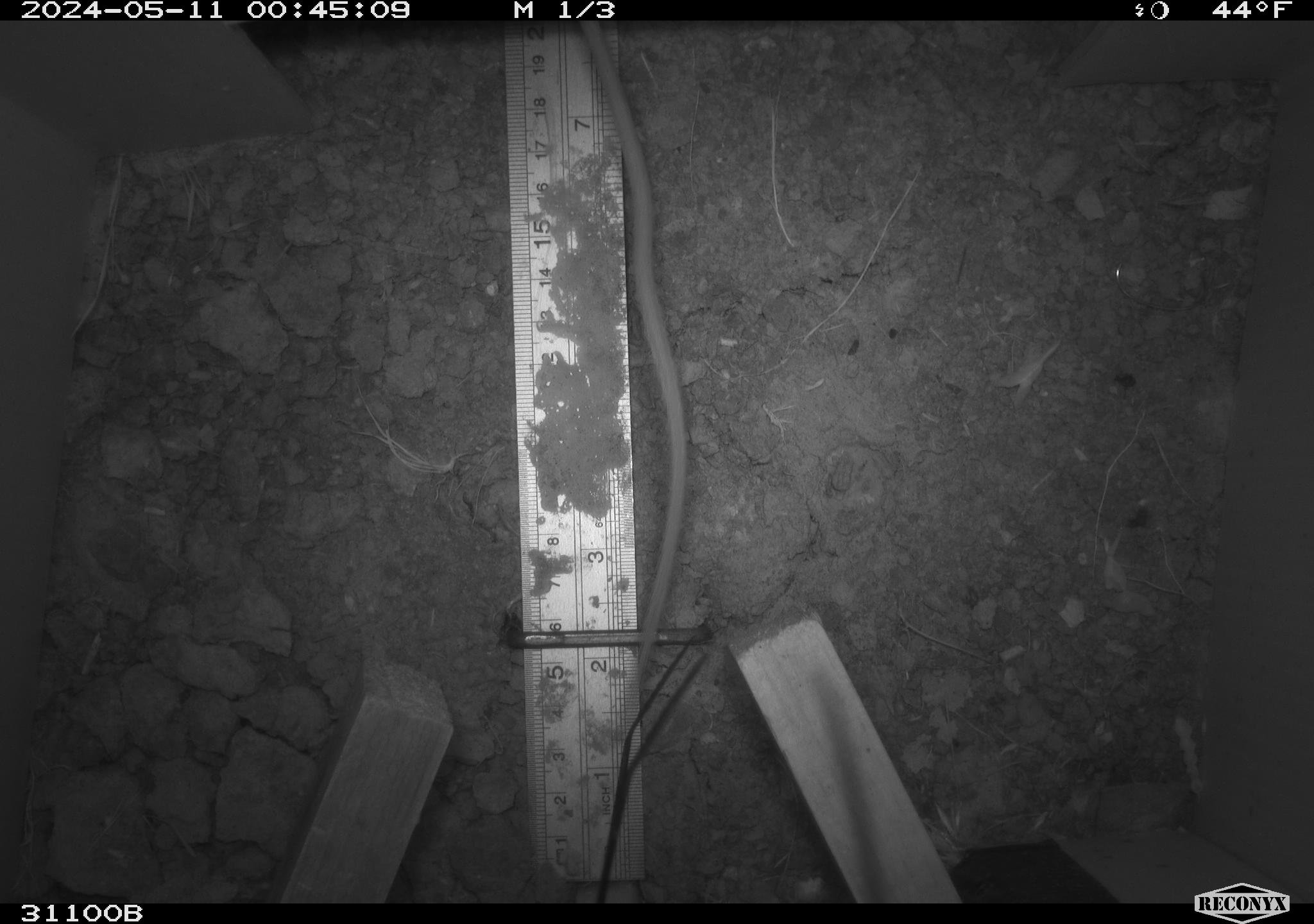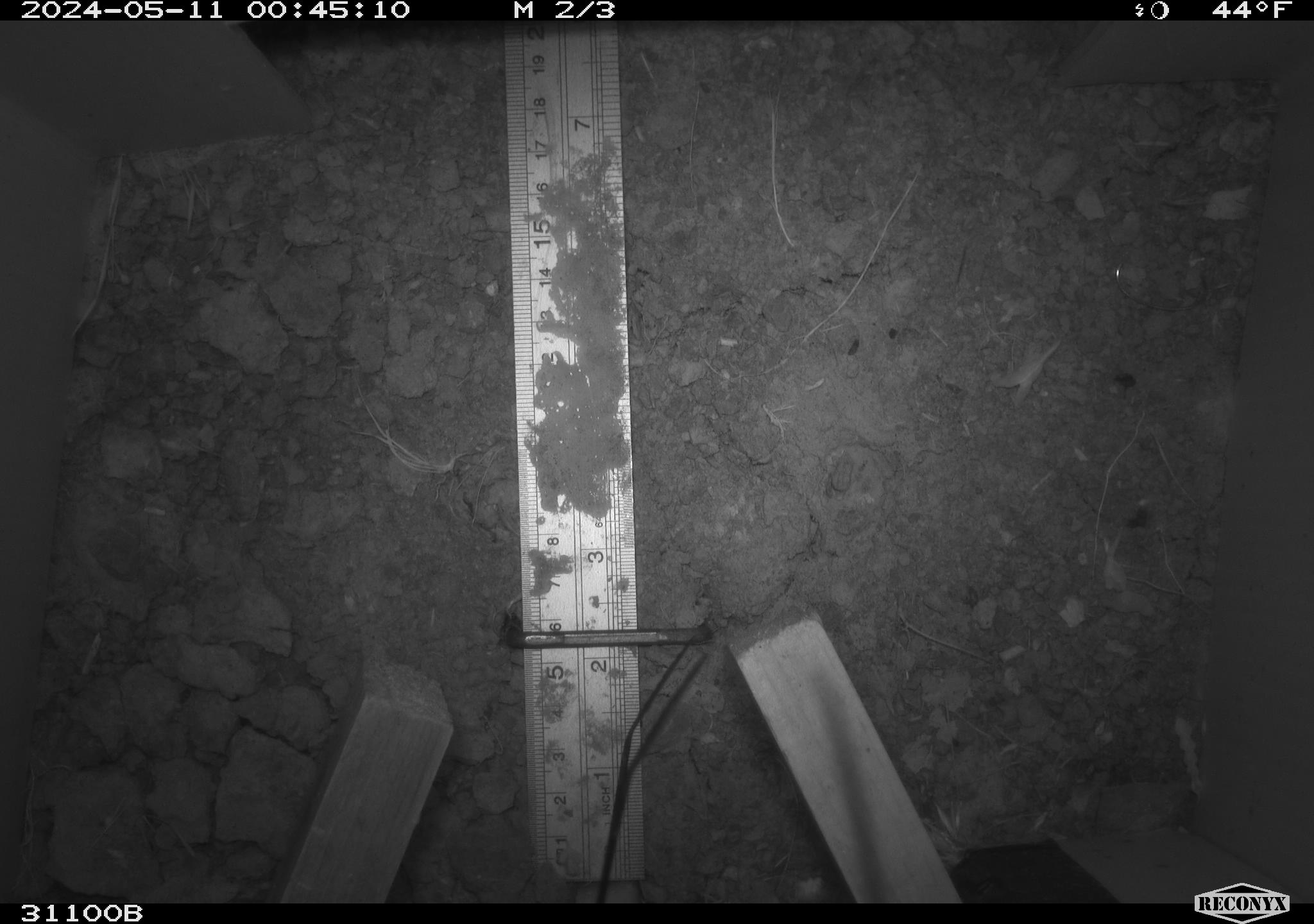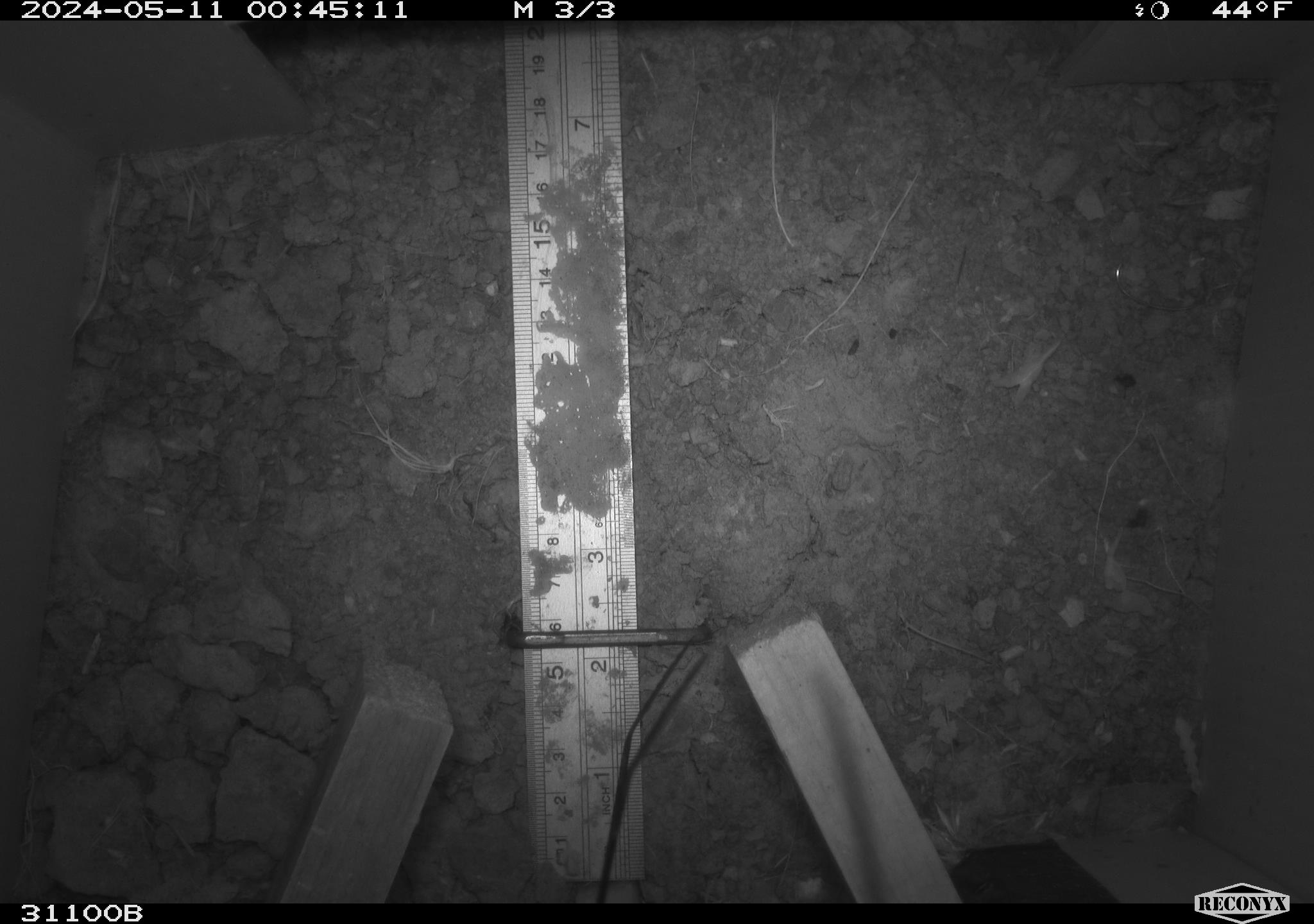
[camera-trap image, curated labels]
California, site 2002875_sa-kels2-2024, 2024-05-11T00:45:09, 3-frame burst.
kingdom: Animalia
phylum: Chordata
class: Mammalia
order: Rodentia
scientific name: Rodentia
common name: rodent